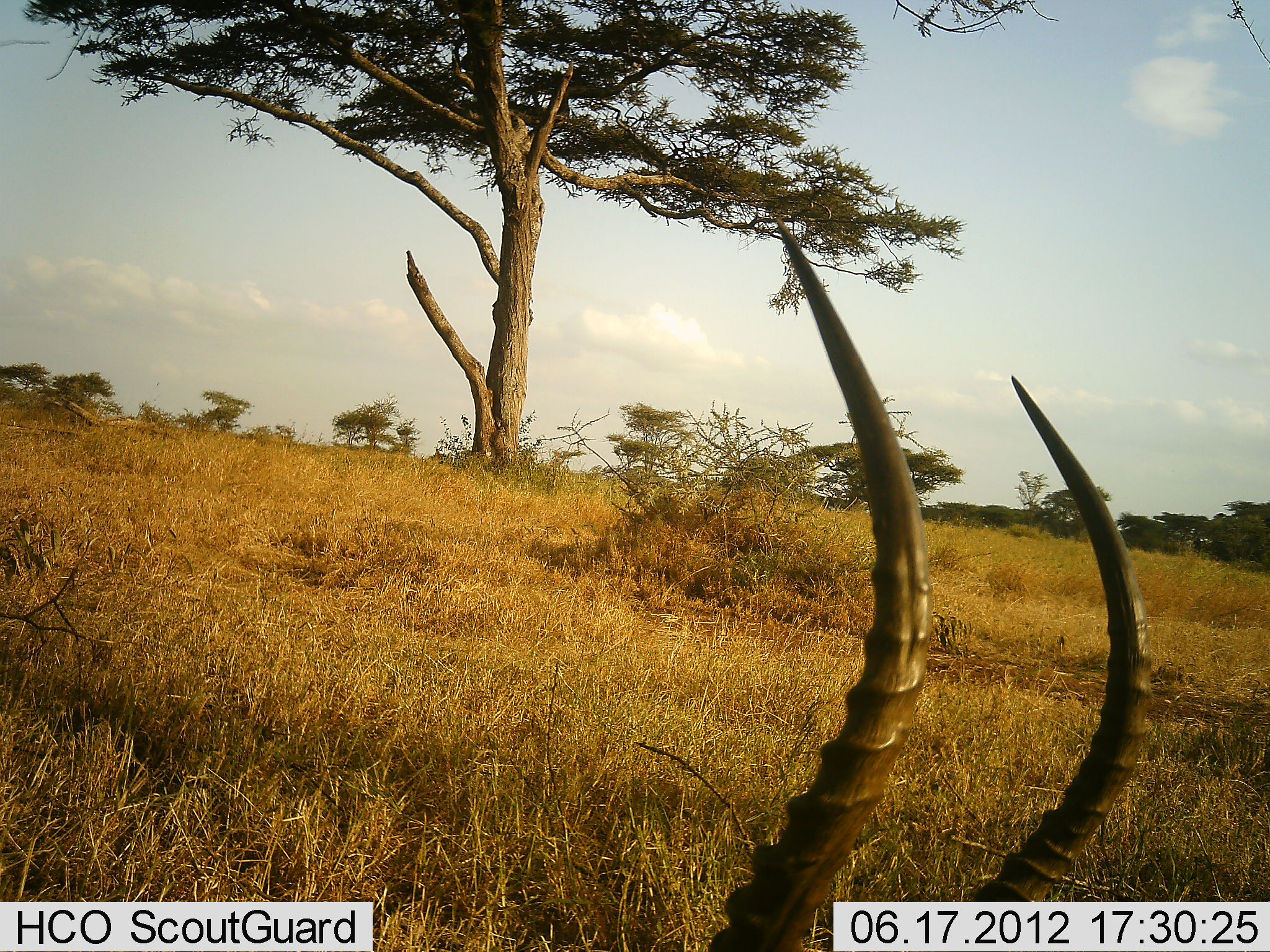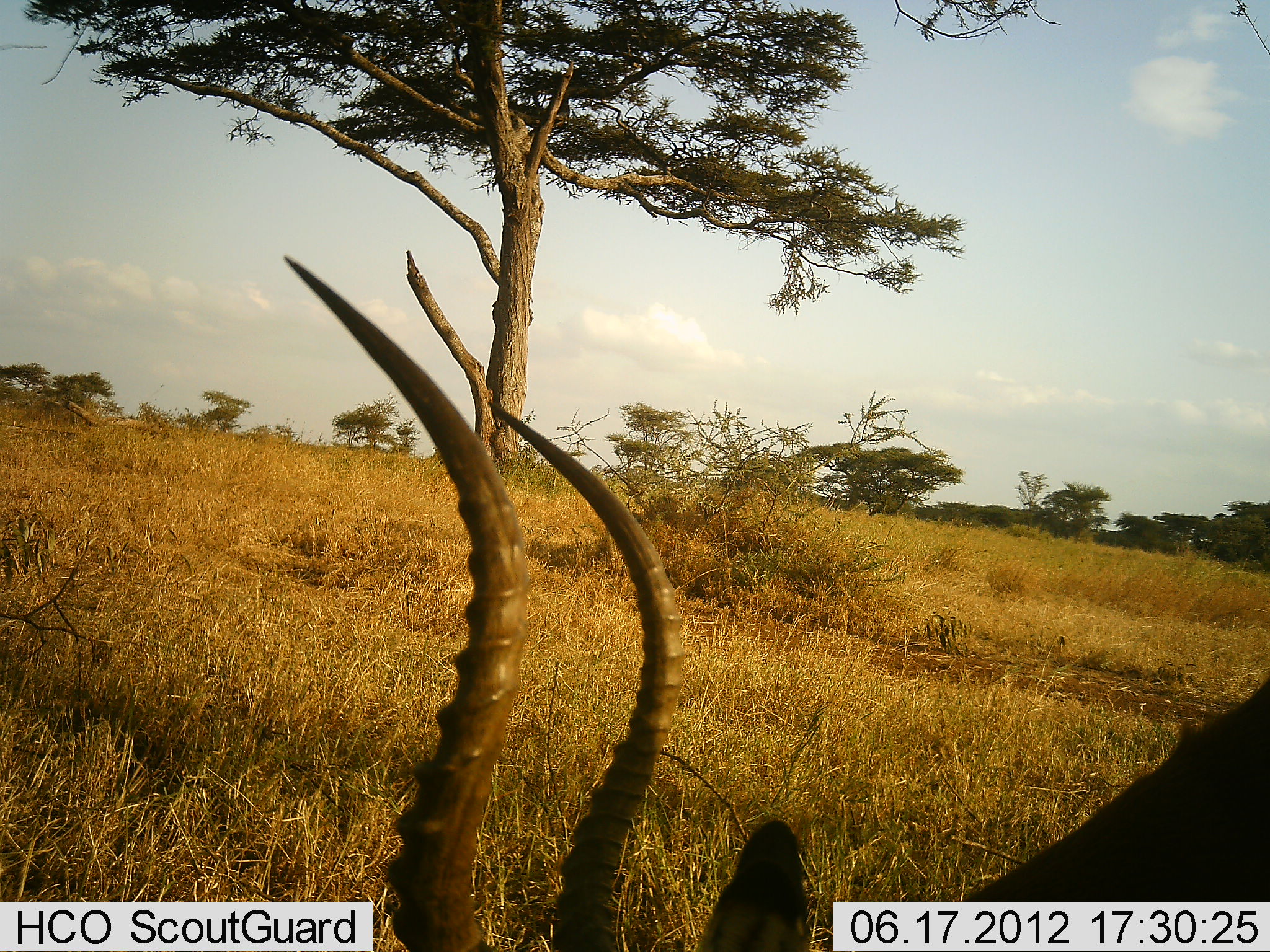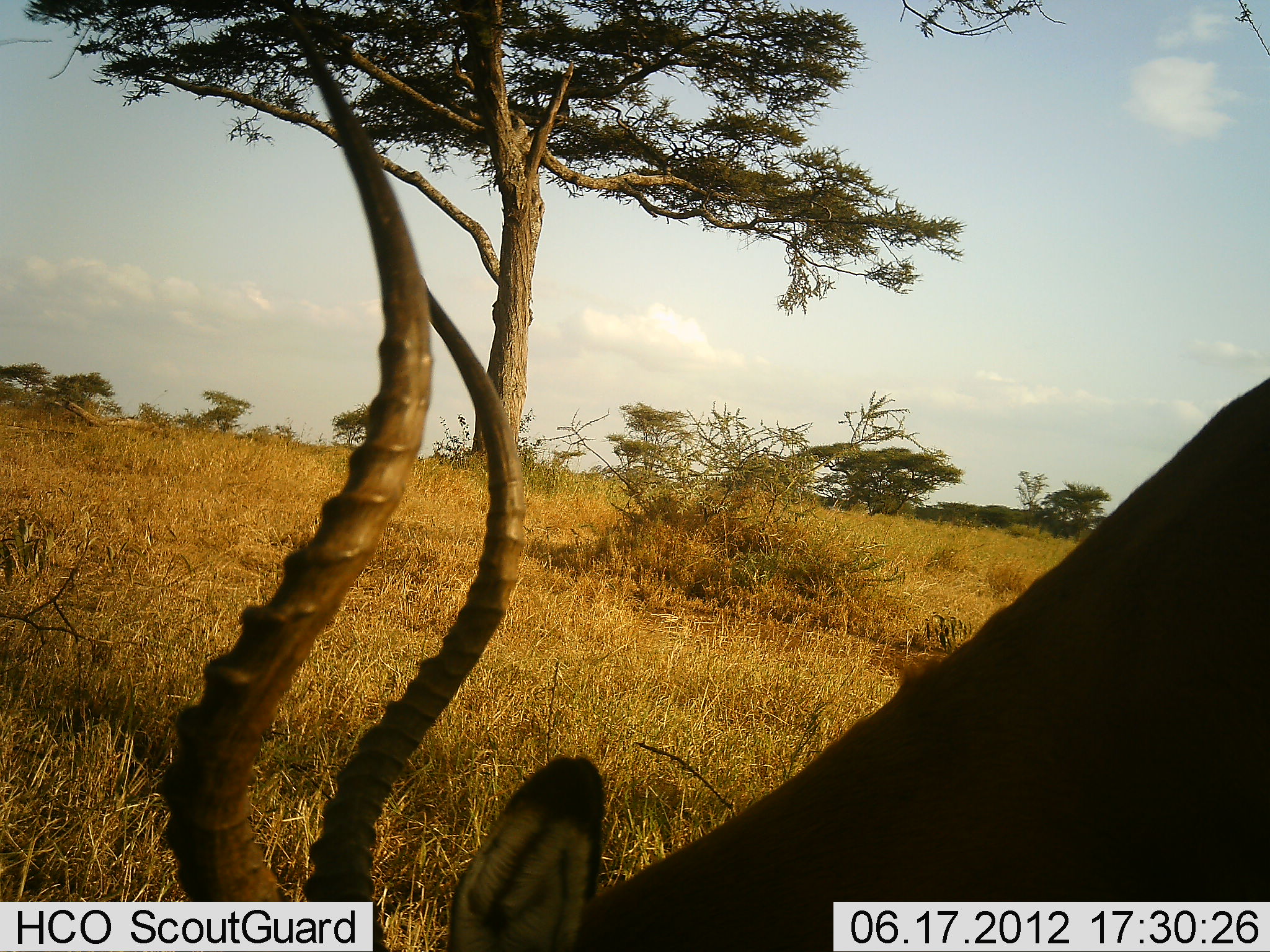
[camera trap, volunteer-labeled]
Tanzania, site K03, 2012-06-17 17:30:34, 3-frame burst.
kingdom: Animalia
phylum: Chordata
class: Mammalia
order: Artiodactyla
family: Bovidae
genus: Aepyceros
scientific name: Aepyceros melampus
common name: impala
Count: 1.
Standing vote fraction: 10%.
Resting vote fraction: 0%.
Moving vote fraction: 50%.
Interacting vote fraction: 0%.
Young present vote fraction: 0%.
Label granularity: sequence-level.